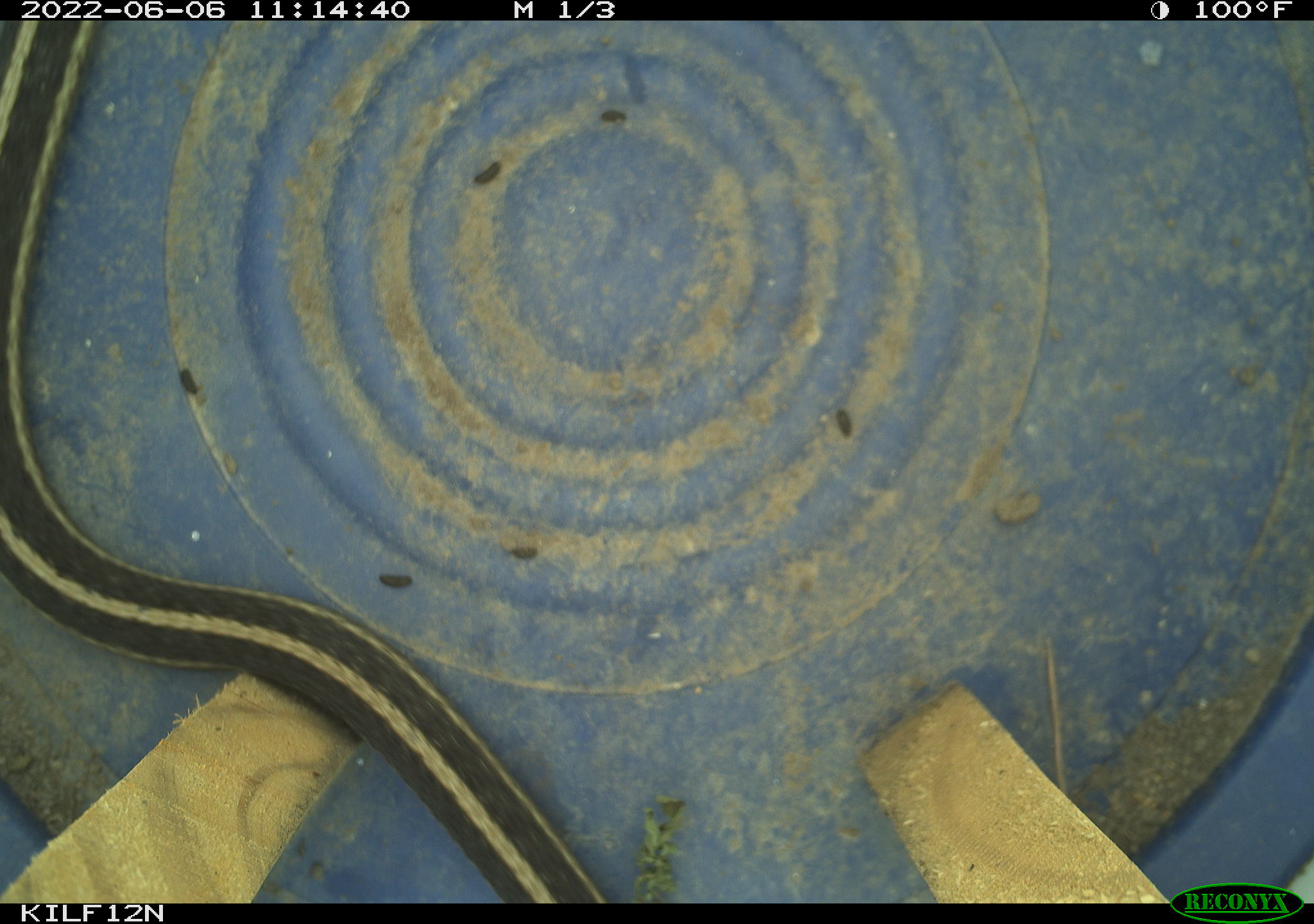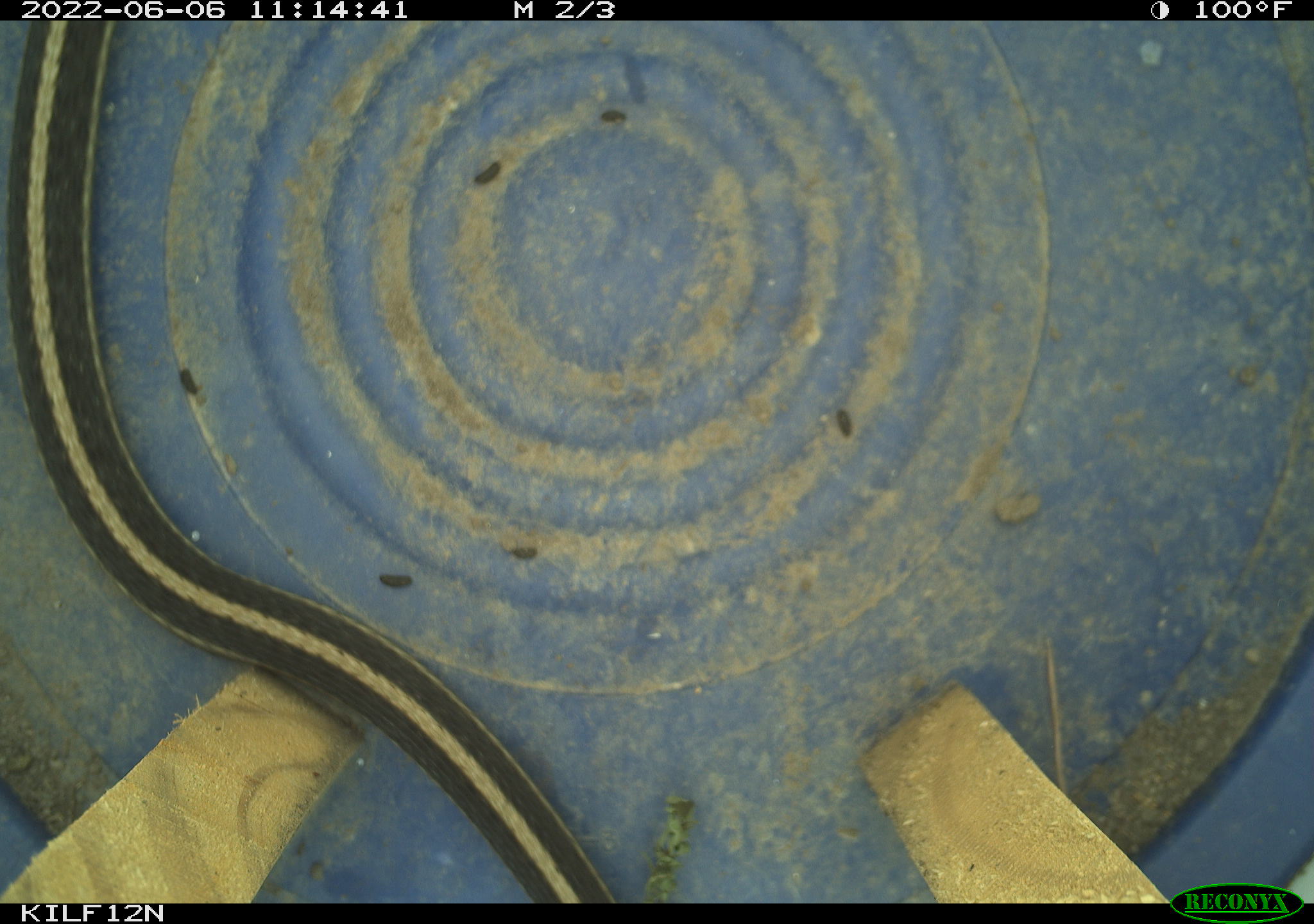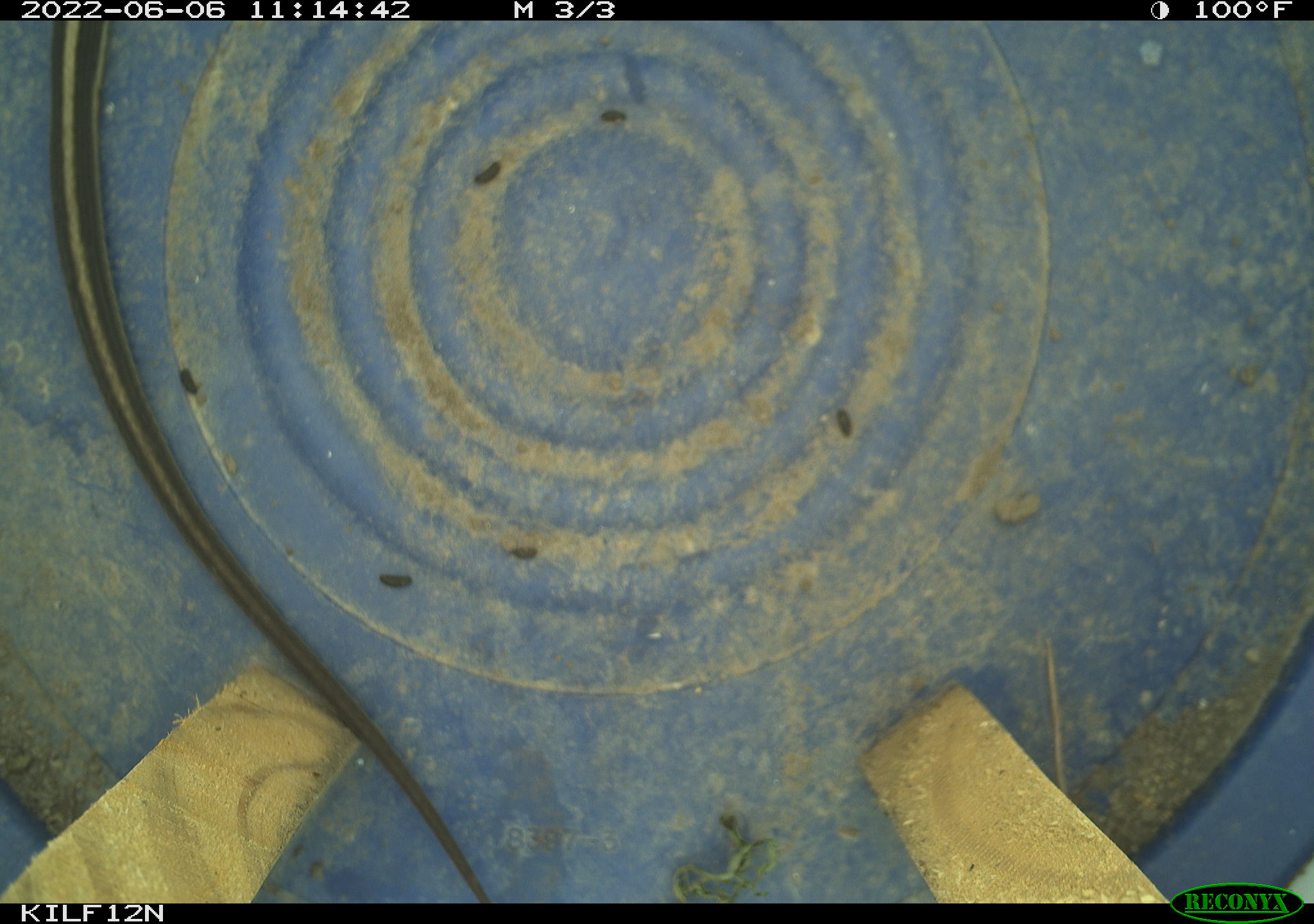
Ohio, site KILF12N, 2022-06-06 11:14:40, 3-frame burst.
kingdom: Animalia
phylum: Chordata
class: Reptilia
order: Squamata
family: Colubridae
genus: Thamnophis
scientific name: Thamnophis sirtalis sirtalis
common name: eastern gartersnake